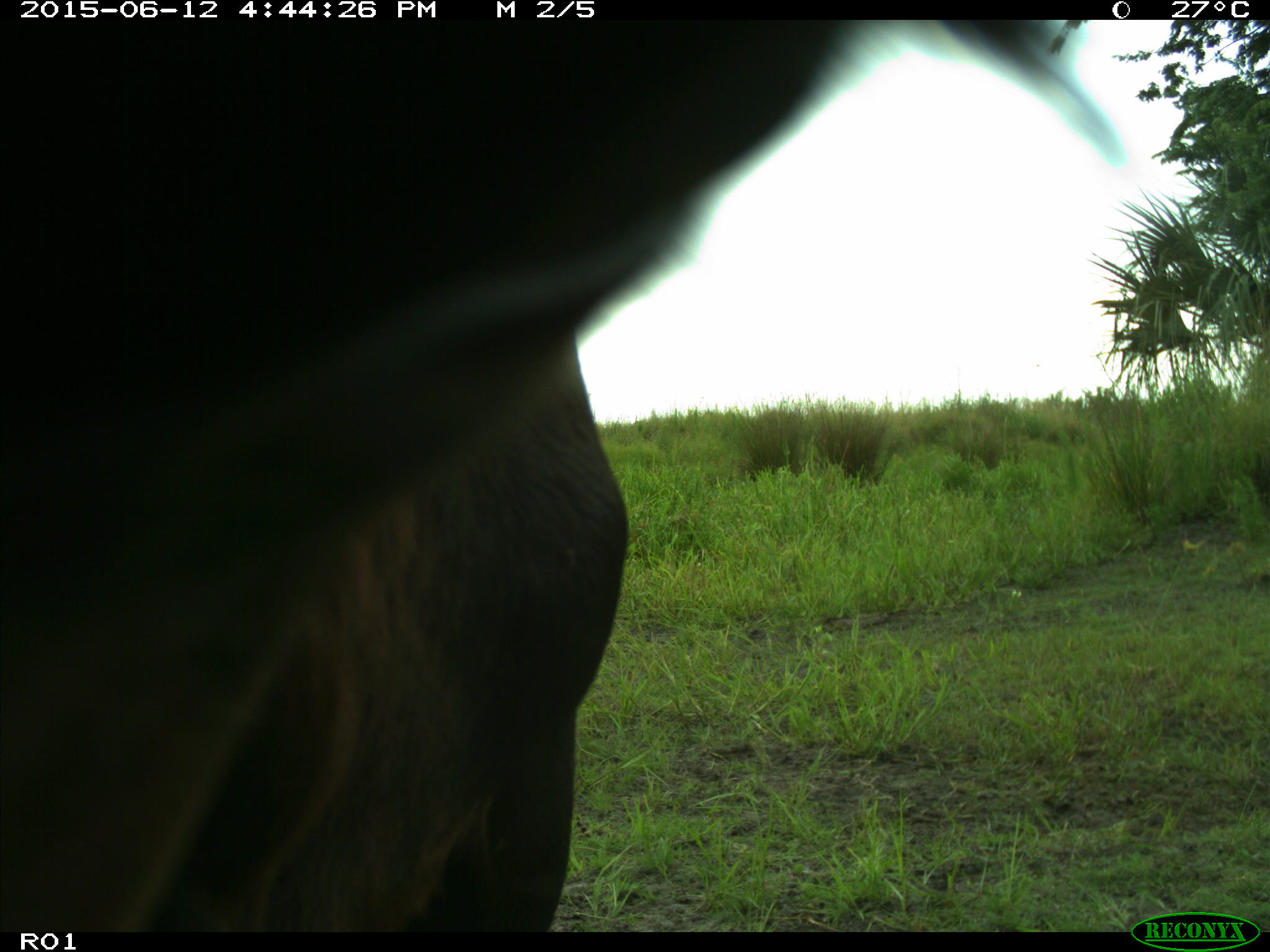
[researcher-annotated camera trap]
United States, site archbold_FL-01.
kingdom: Animalia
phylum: Chordata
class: Mammalia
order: Artiodactyla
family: Bovidae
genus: Bos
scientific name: Bos taurus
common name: domestic cow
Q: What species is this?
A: Bos taurus (domestic cow).